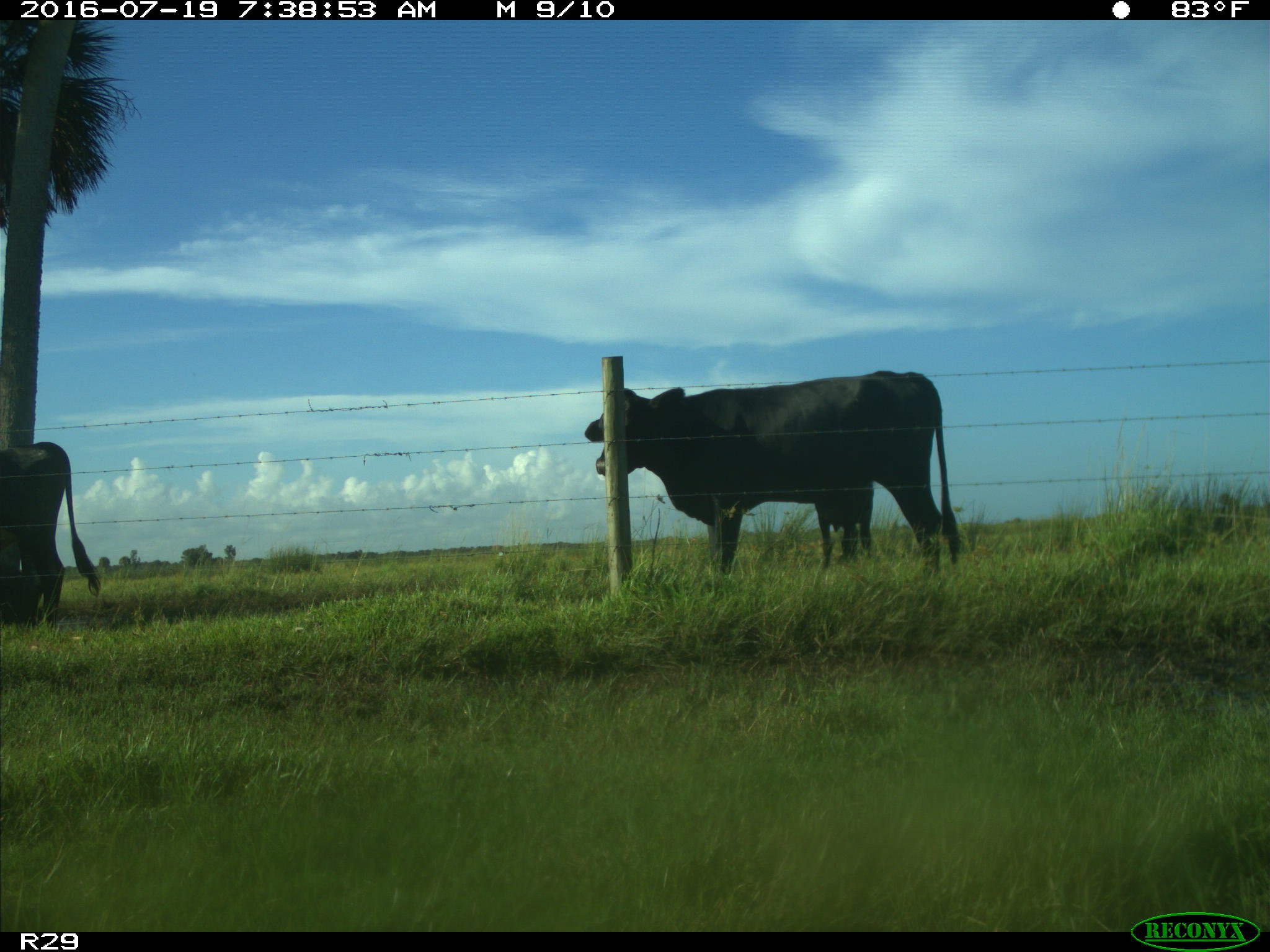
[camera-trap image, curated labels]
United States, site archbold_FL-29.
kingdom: Animalia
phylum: Chordata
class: Mammalia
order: Artiodactyla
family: Bovidae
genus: Bos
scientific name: Bos taurus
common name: domestic cow